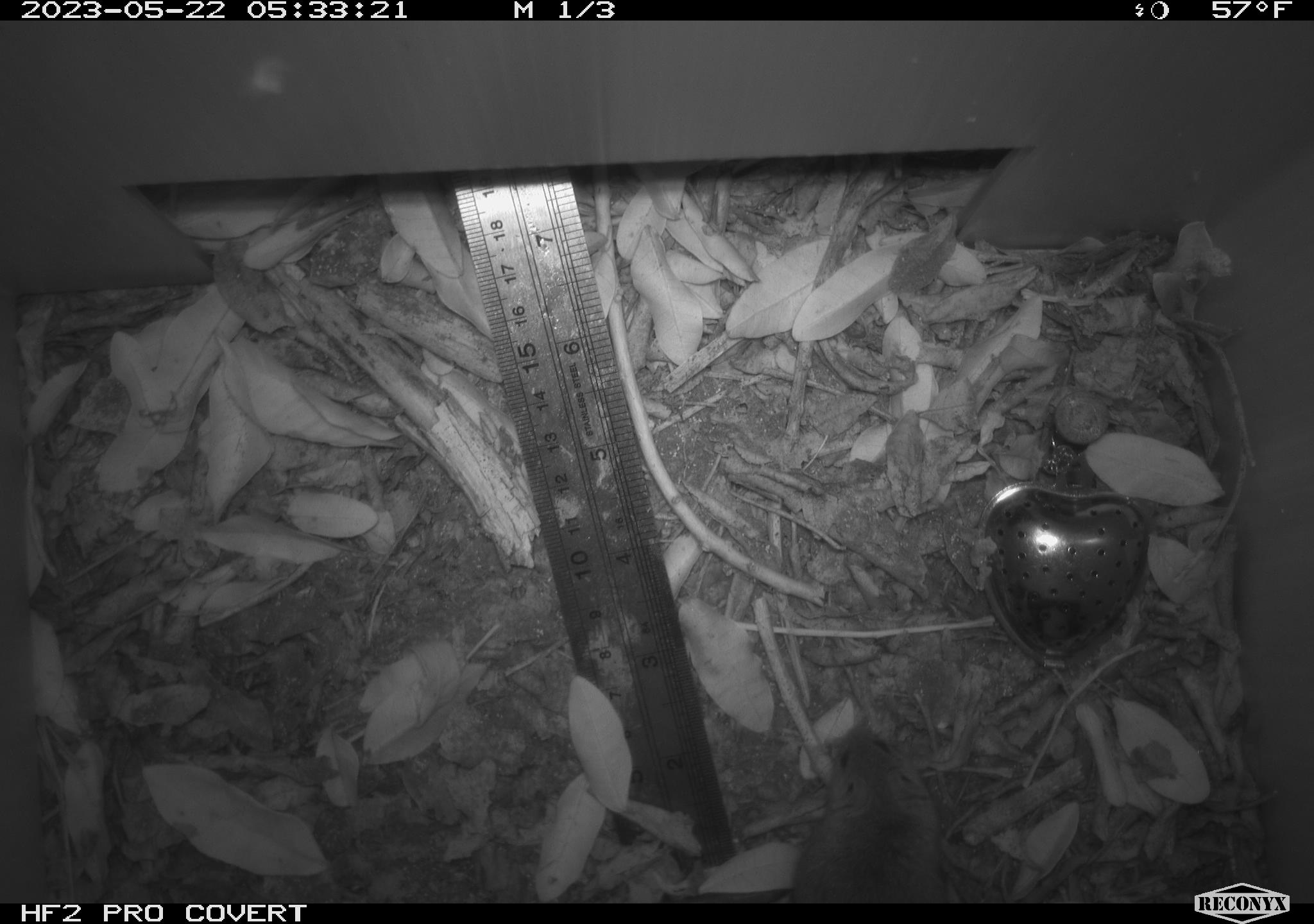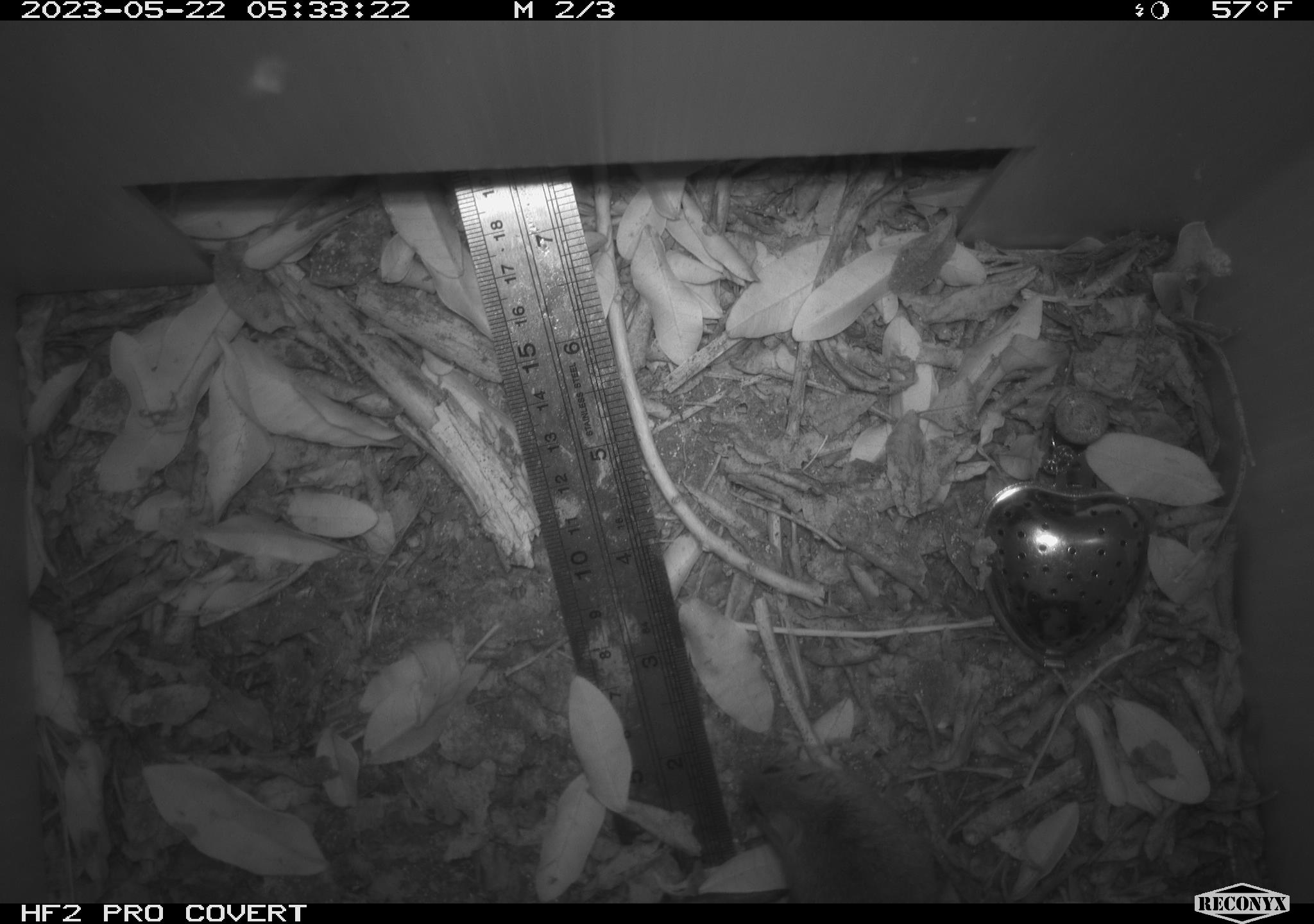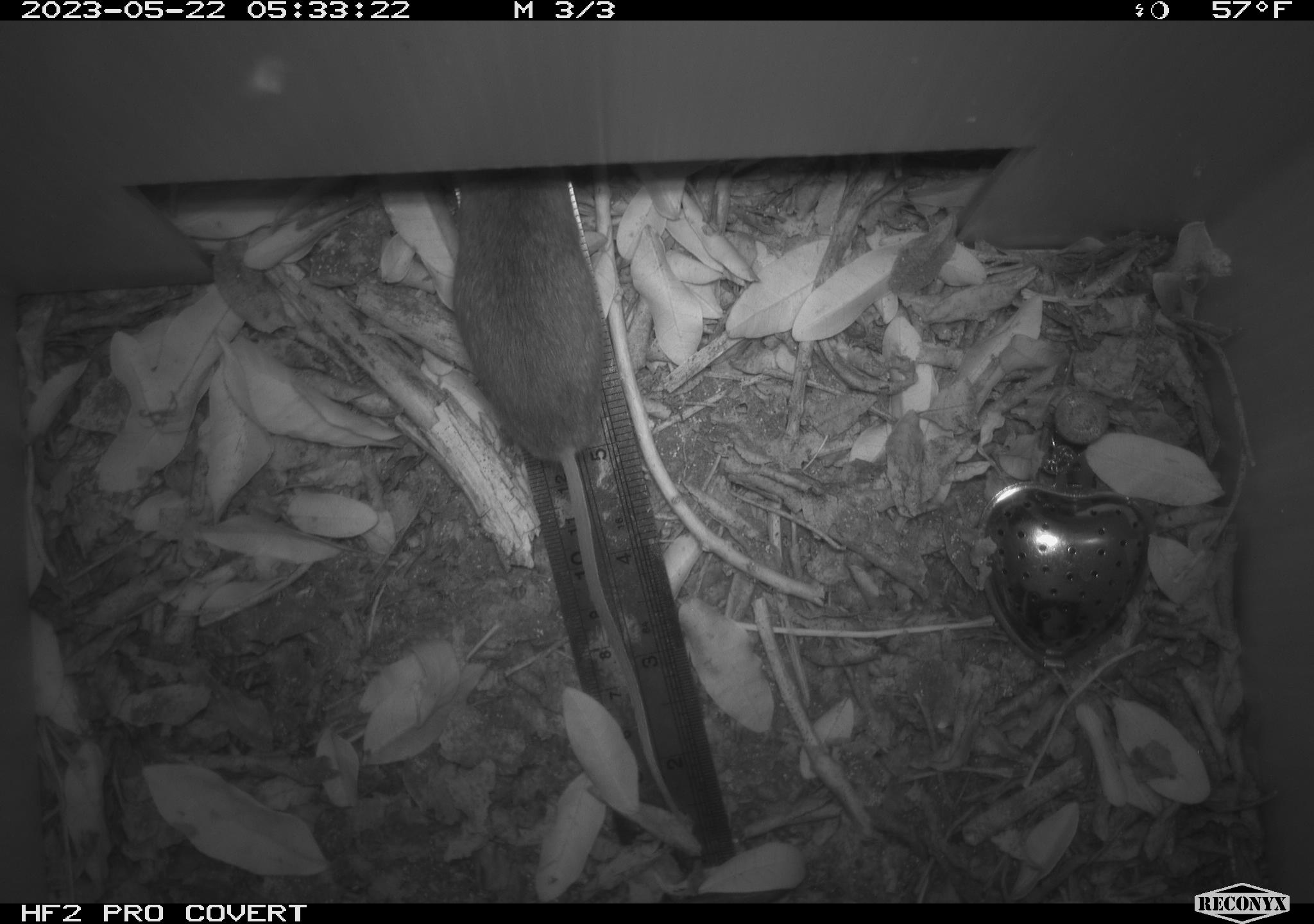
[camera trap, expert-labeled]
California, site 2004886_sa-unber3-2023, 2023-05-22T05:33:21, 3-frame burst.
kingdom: Animalia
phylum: Chordata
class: Mammalia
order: Rodentia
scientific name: Rodentia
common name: mouse species